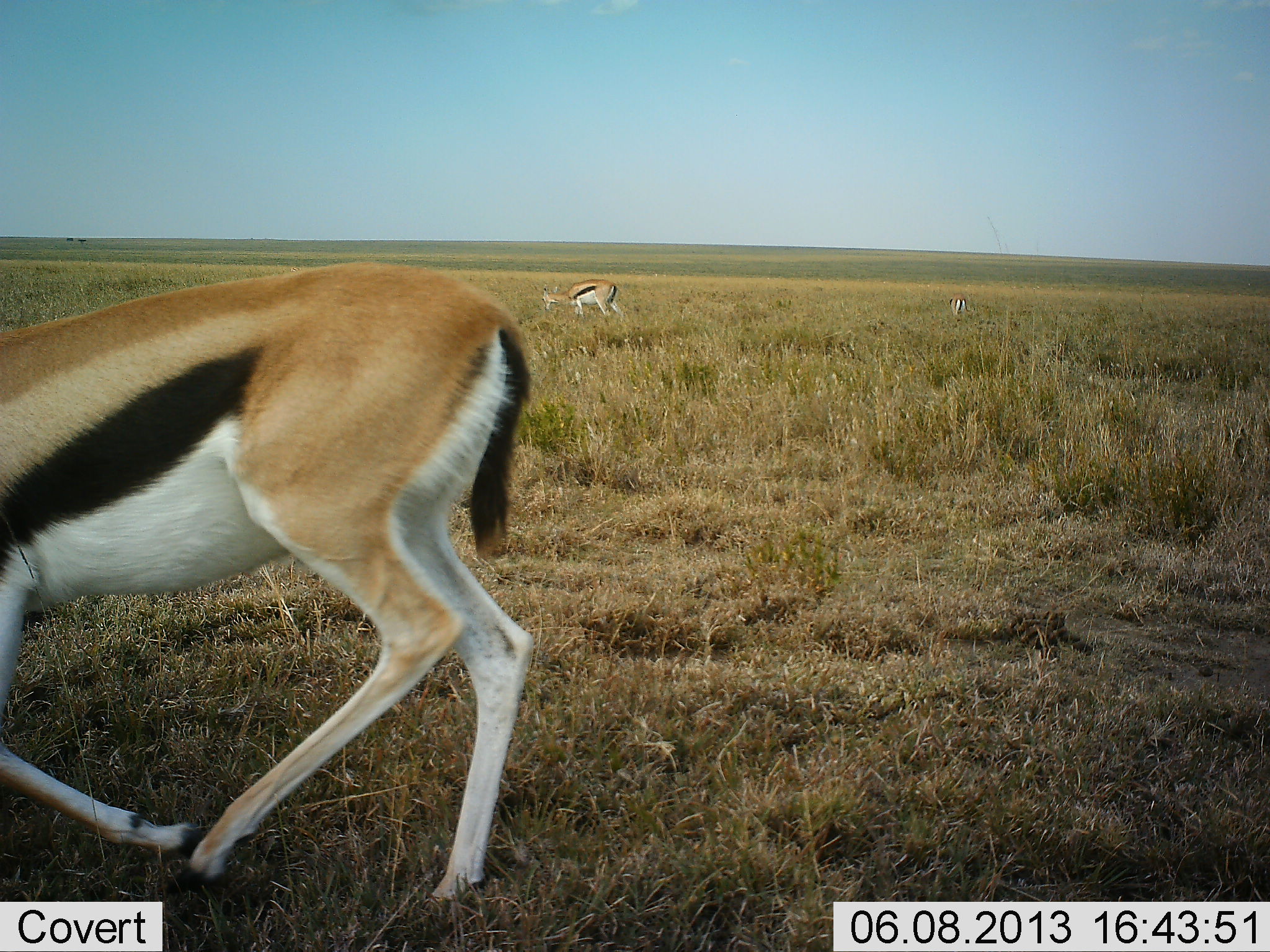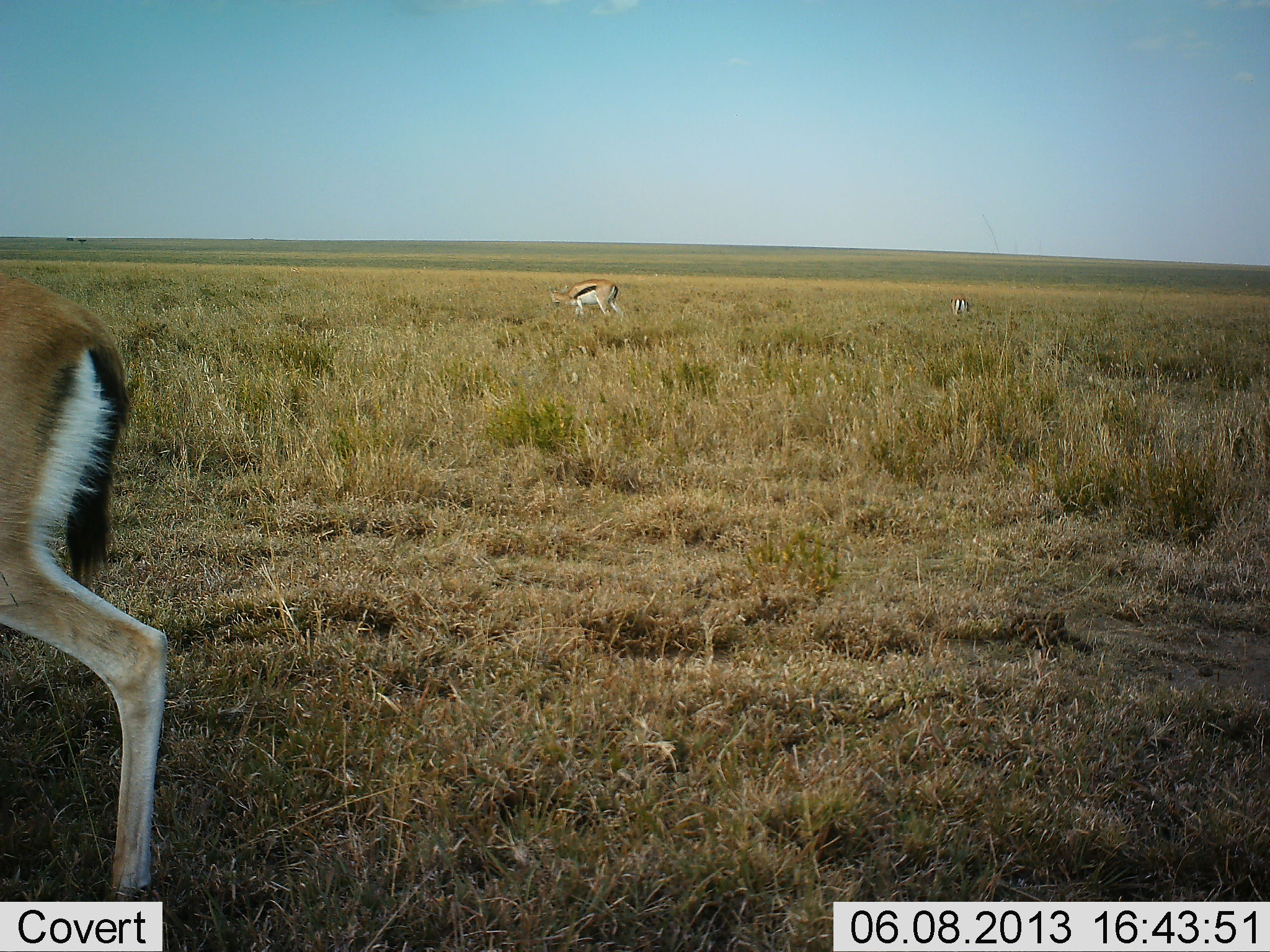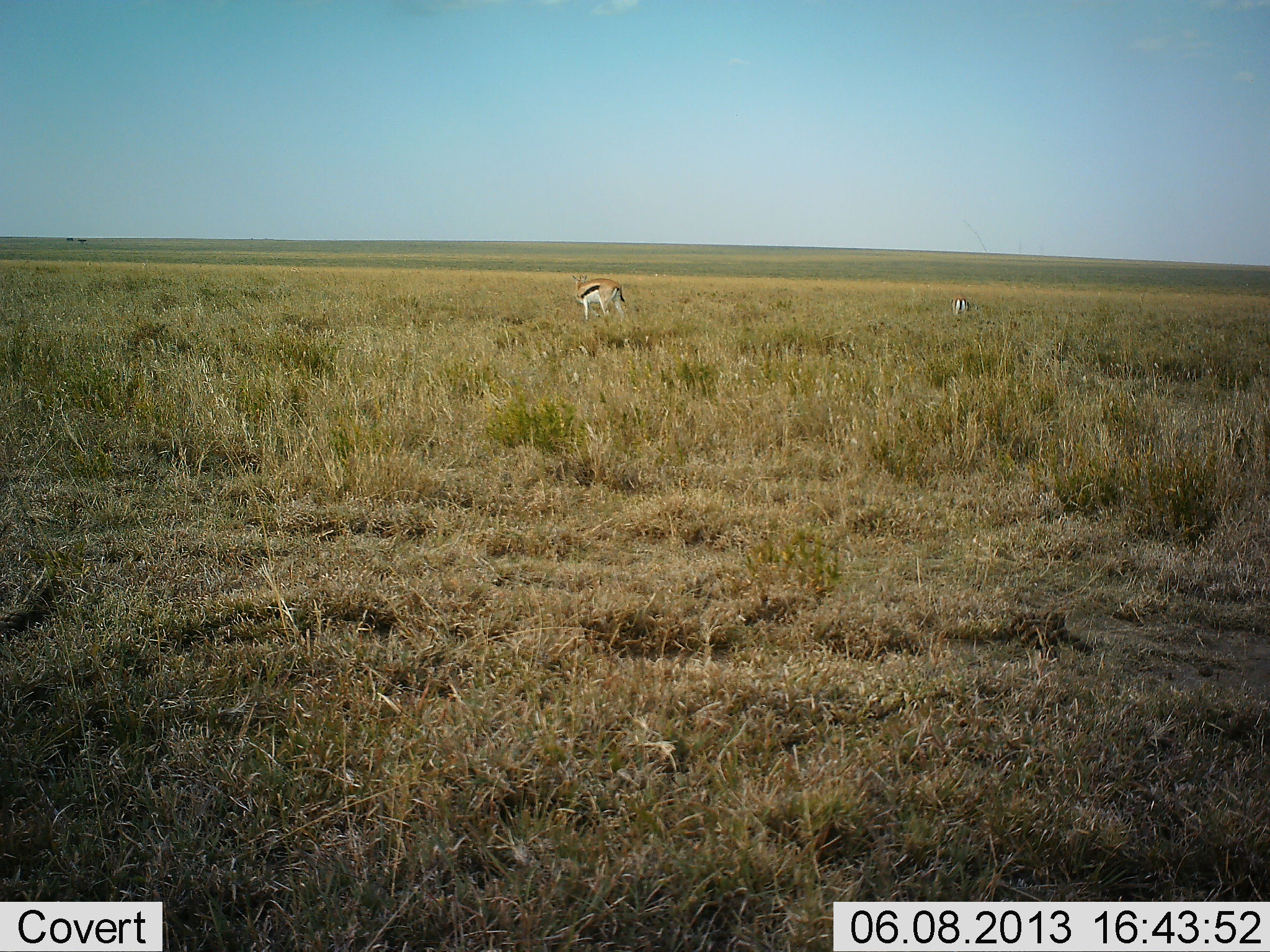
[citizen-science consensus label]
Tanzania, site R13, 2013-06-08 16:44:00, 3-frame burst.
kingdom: Animalia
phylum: Chordata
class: Mammalia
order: Artiodactyla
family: Bovidae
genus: Eudorcas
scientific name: Eudorcas thomsonii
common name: thomson's gazelle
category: gazellethomsons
Gazellethomsons (thomson's gazelle) (Eudorcas thomsonii), count 3. Behavior (volunteer vote fractions): standing 20%, resting 0%, moving 60%, interacting 0%. Young present (vote fraction): 0%. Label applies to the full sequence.